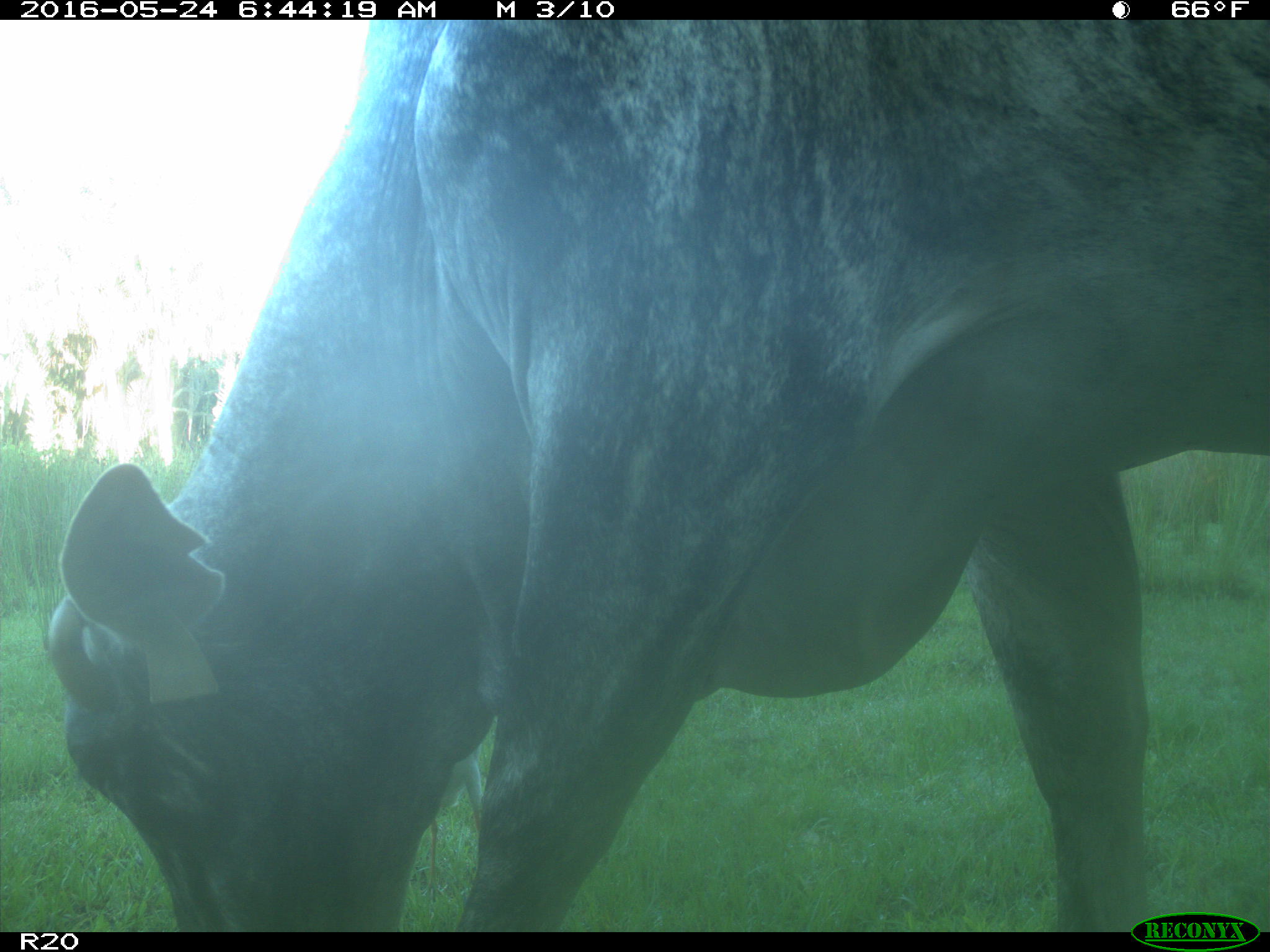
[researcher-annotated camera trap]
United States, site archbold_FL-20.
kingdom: Animalia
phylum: Chordata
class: Mammalia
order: Artiodactyla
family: Bovidae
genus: Bos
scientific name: Bos taurus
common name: domestic cow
Bos taurus (domestic cow).